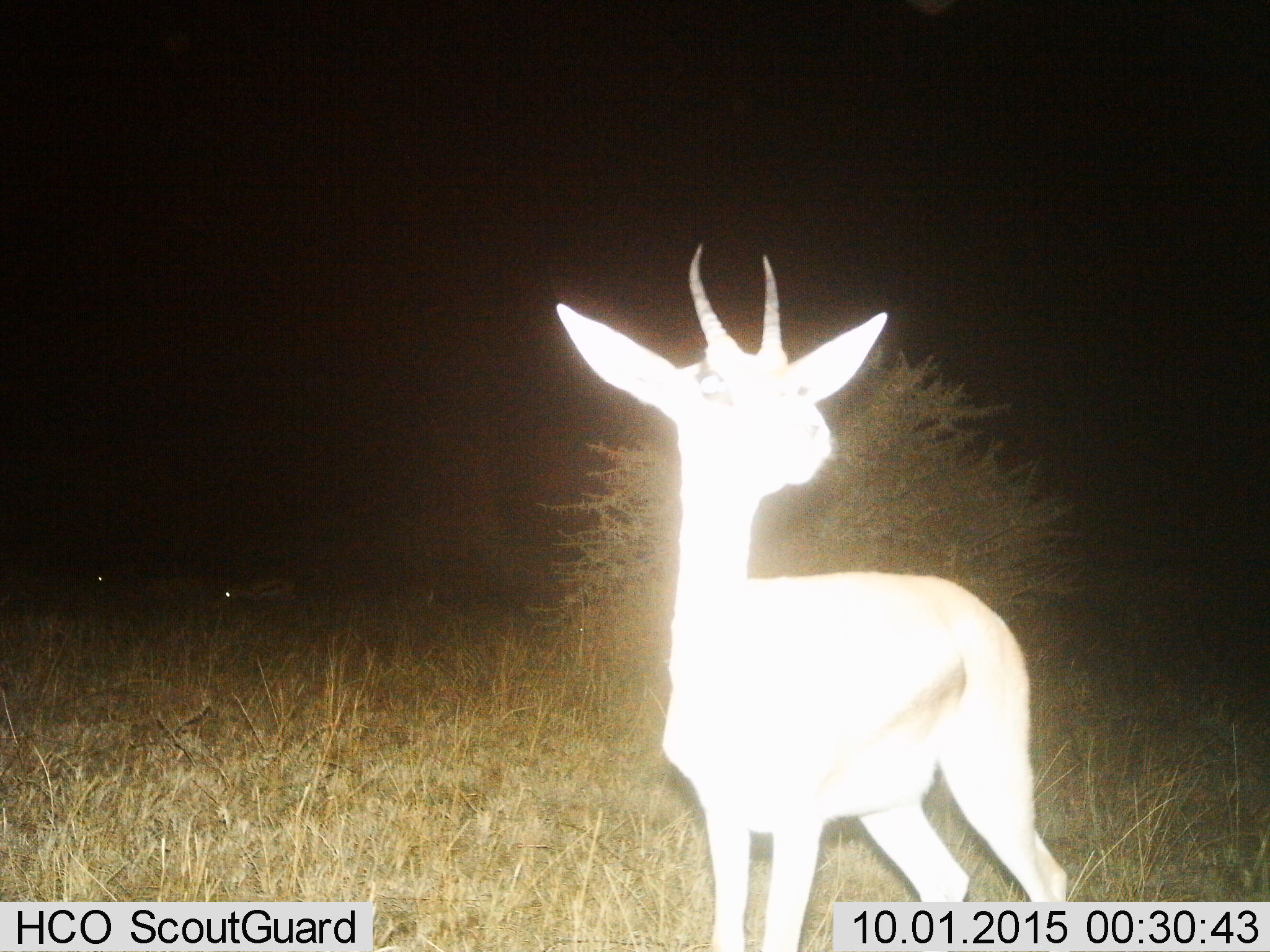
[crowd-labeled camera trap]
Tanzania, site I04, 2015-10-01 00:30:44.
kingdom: Animalia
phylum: Chordata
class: Mammalia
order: Artiodactyla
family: Bovidae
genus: Eudorcas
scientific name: Eudorcas thomsonii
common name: thomson's gazelle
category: gazellethomsons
Gazellethomsons (thomson's gazelle) (Eudorcas thomsonii), count 1. Behavior (volunteer vote fractions): standing 89%, resting 11%, moving 0%, interacting 0%. Young present (vote fraction): 0%. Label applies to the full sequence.